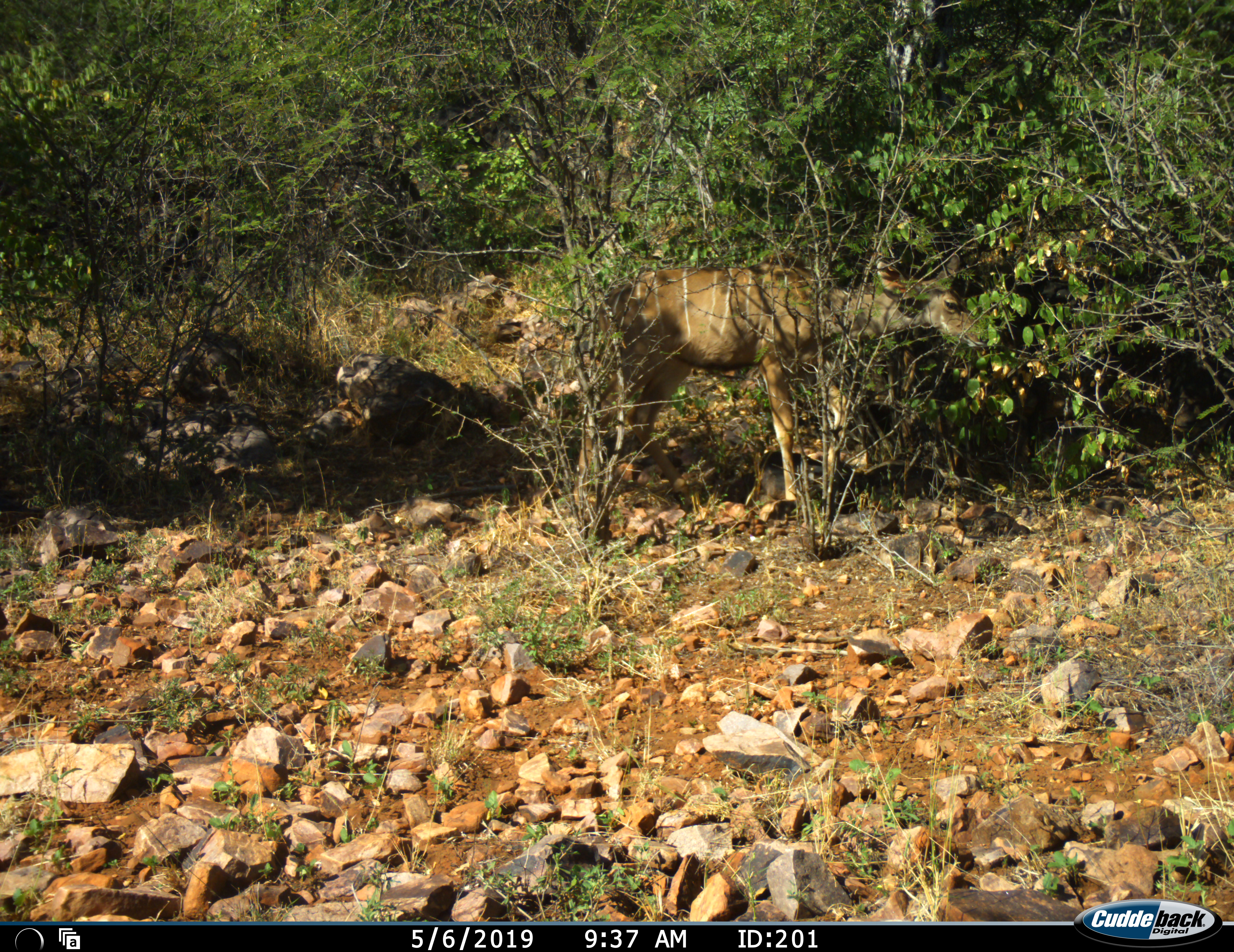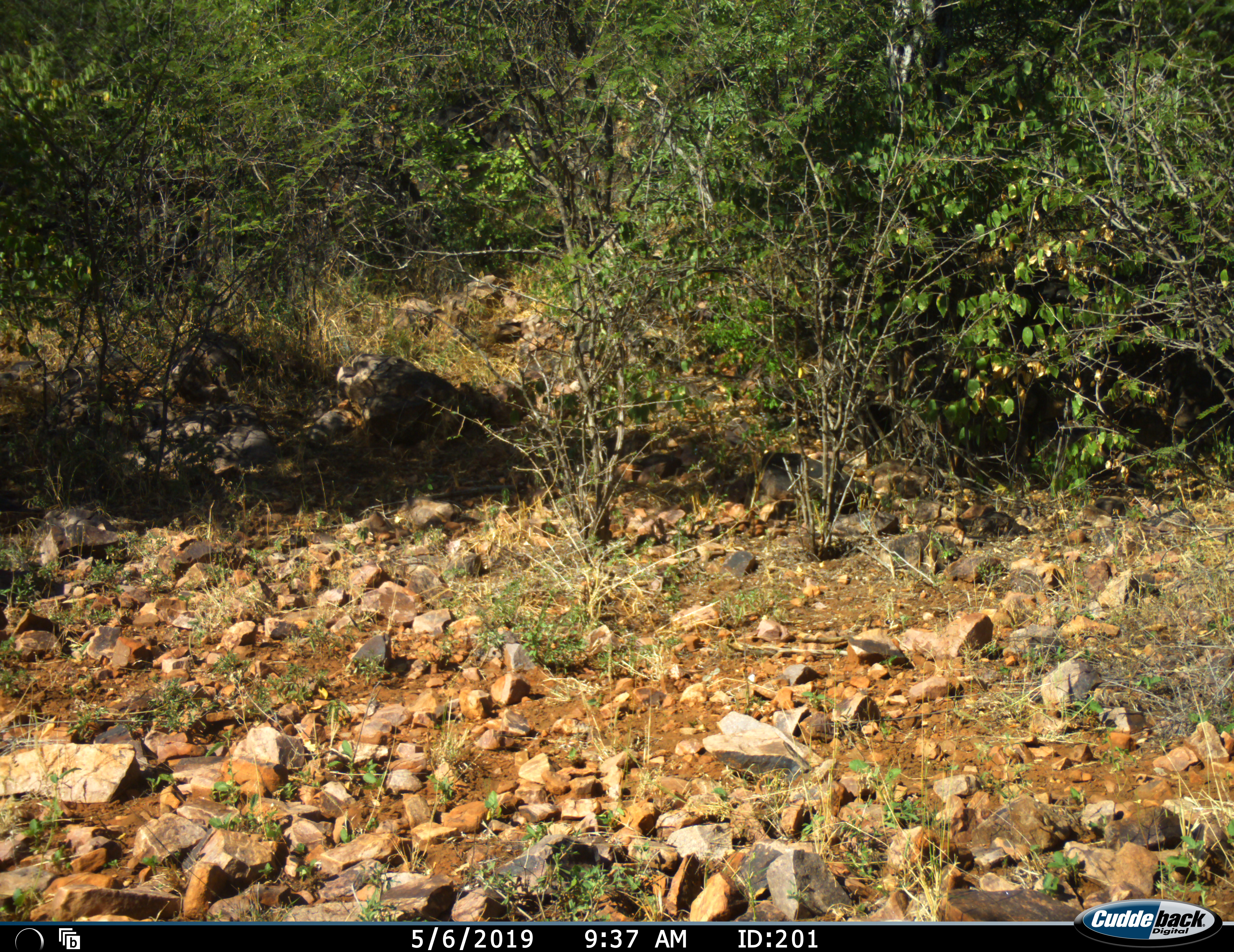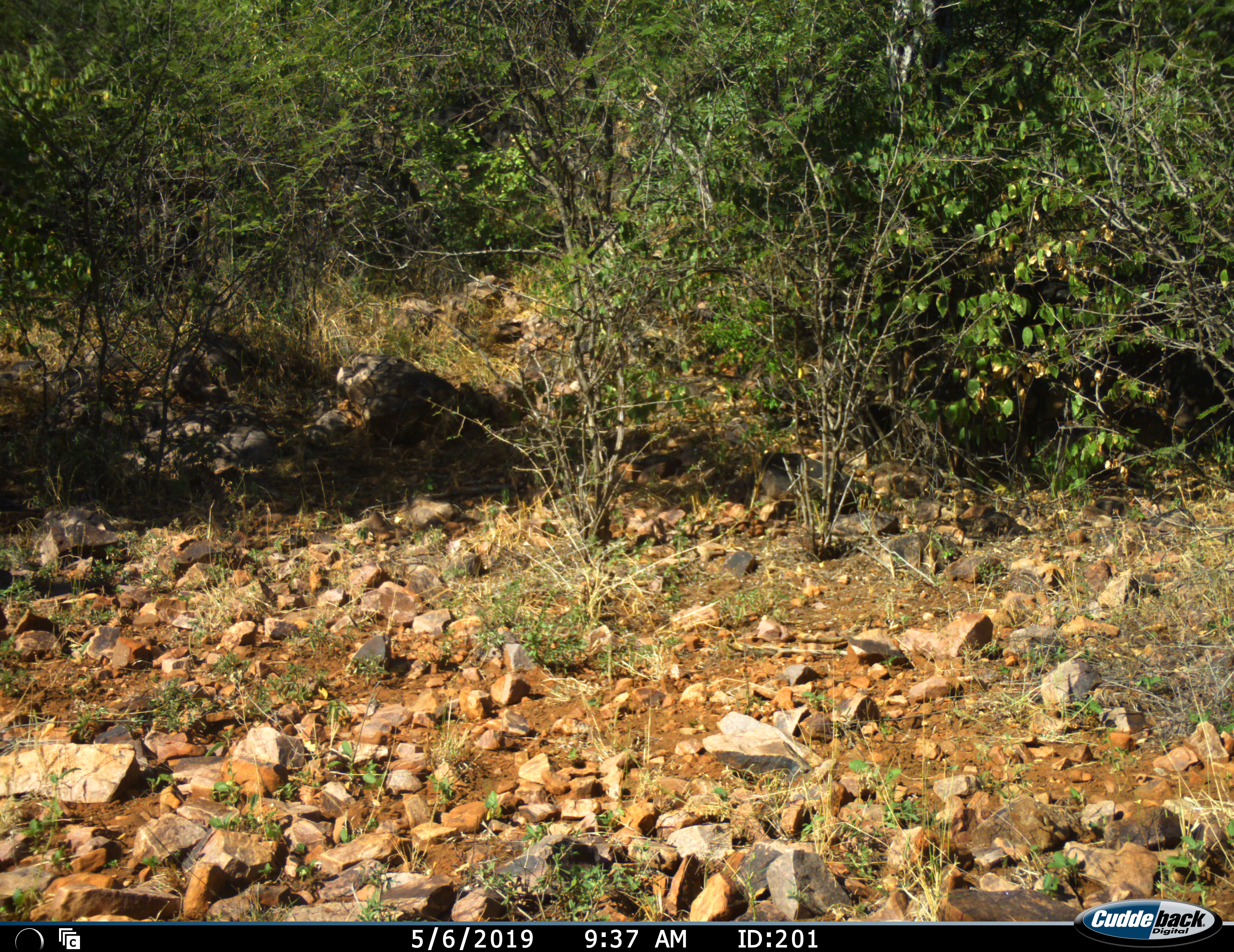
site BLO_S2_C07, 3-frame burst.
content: unidentified animal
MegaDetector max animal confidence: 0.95